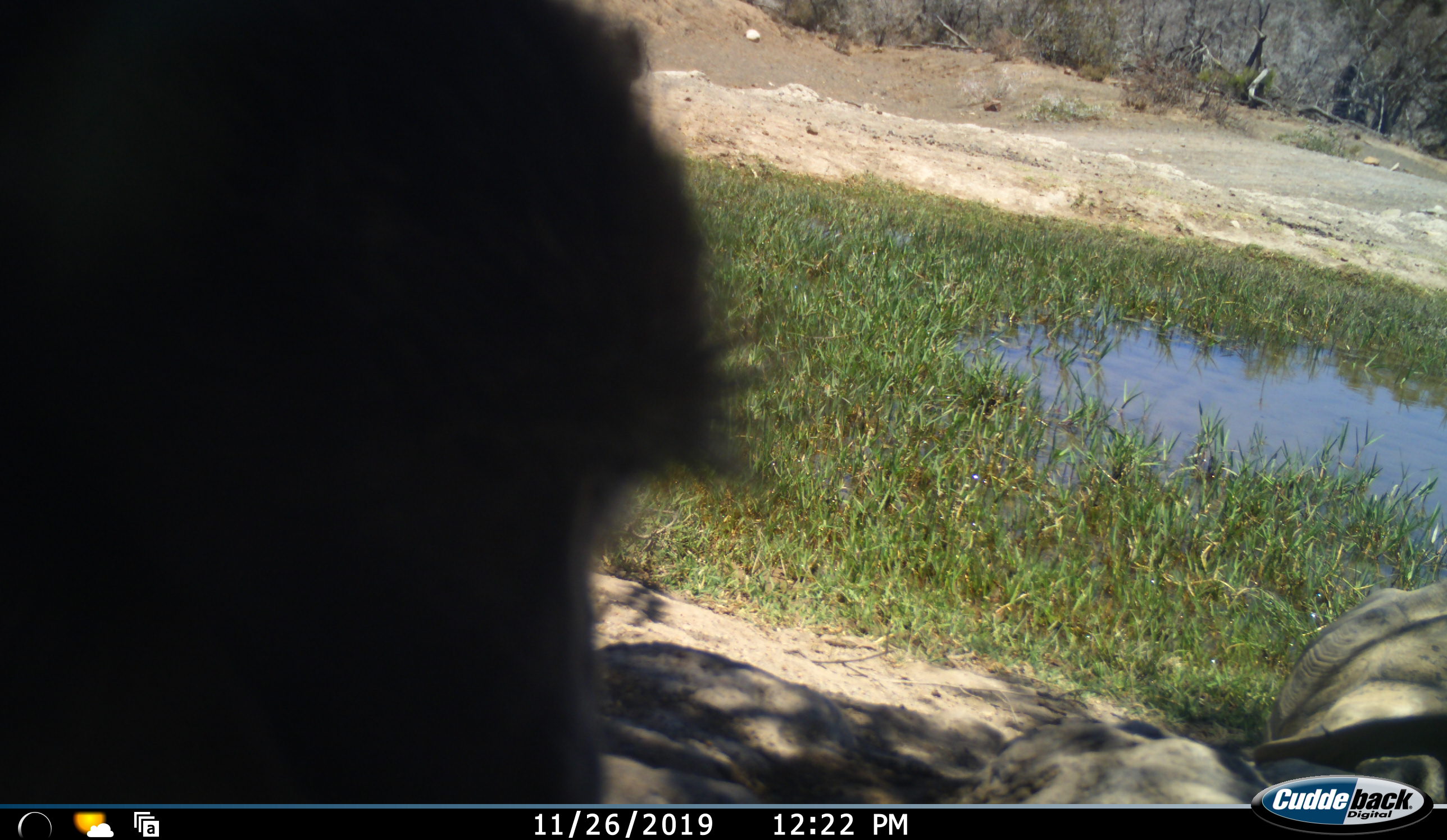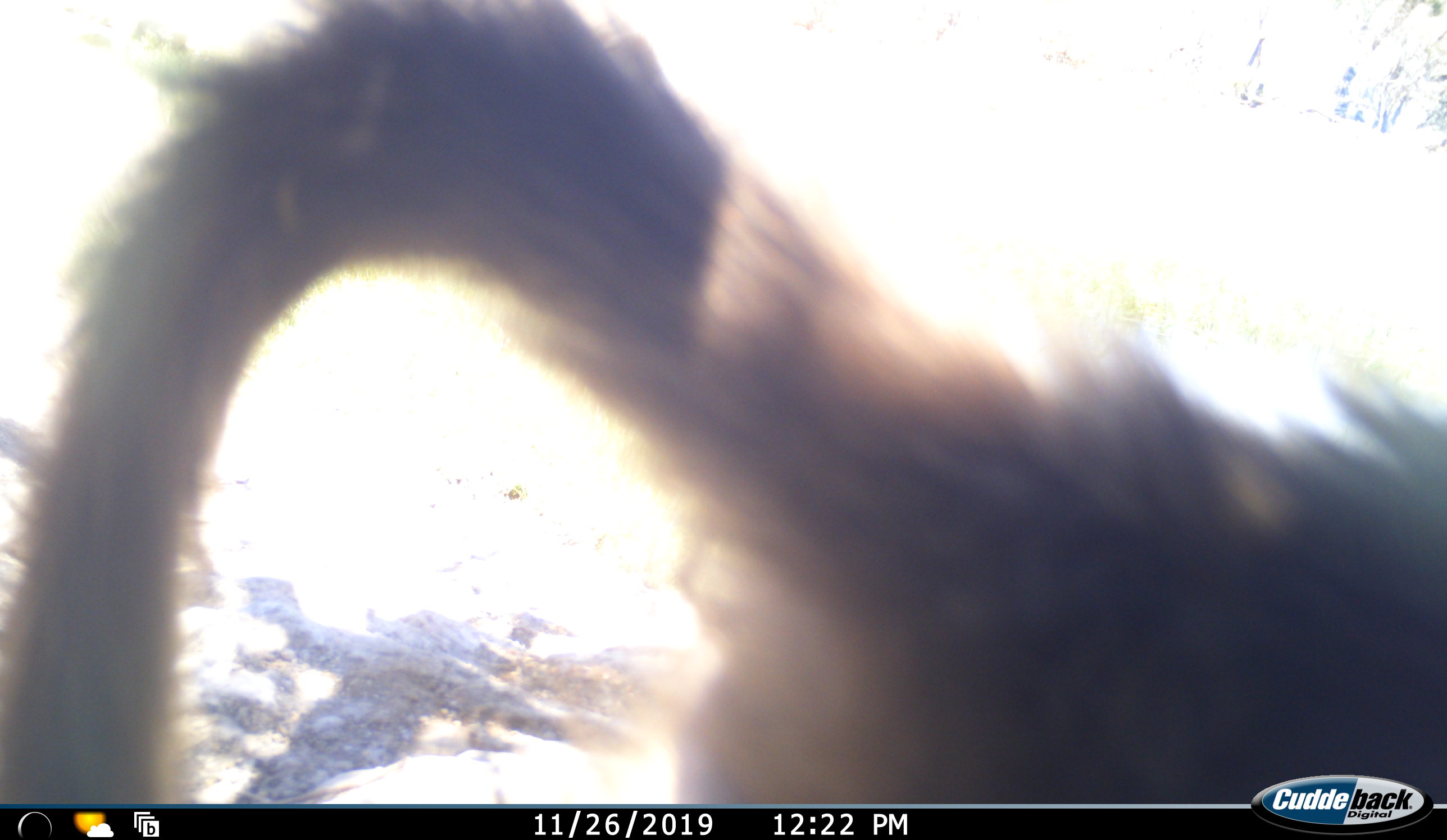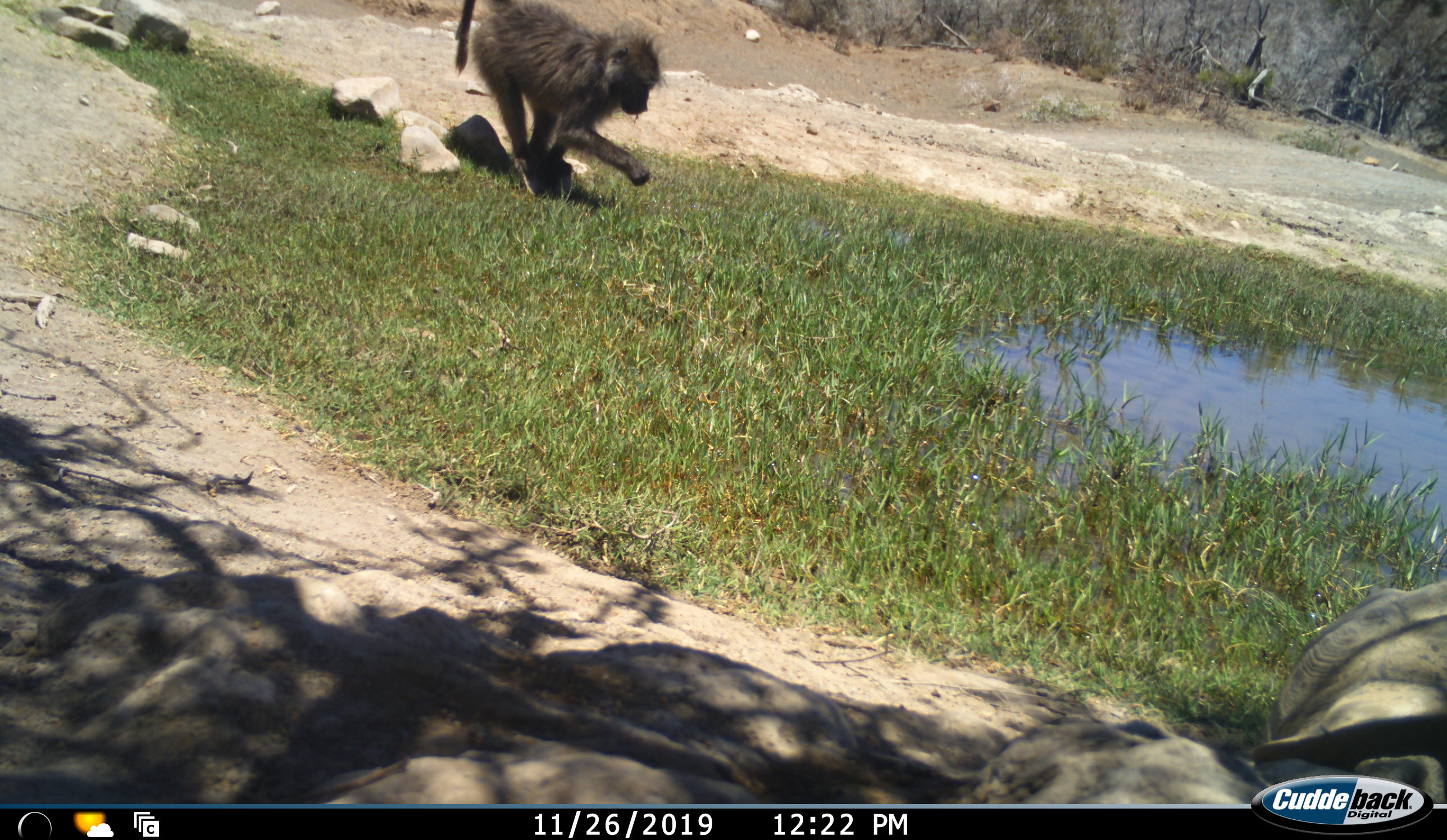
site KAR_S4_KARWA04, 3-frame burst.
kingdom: Animalia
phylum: Chordata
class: Mammalia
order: Primates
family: Cercopithecidae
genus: Papio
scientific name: Papio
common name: baboon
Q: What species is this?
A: Baboon (Papio).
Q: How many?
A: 2.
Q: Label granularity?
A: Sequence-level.